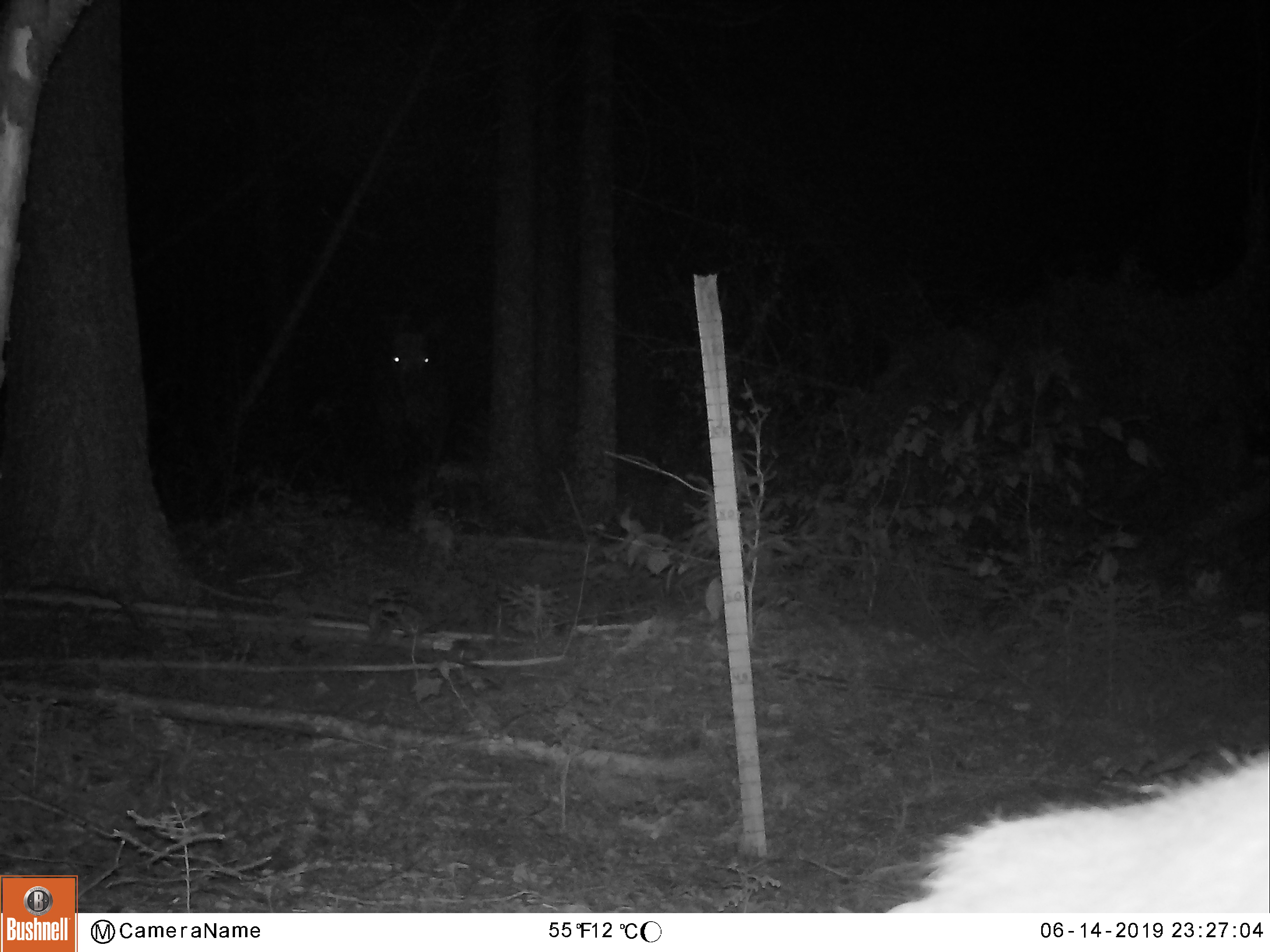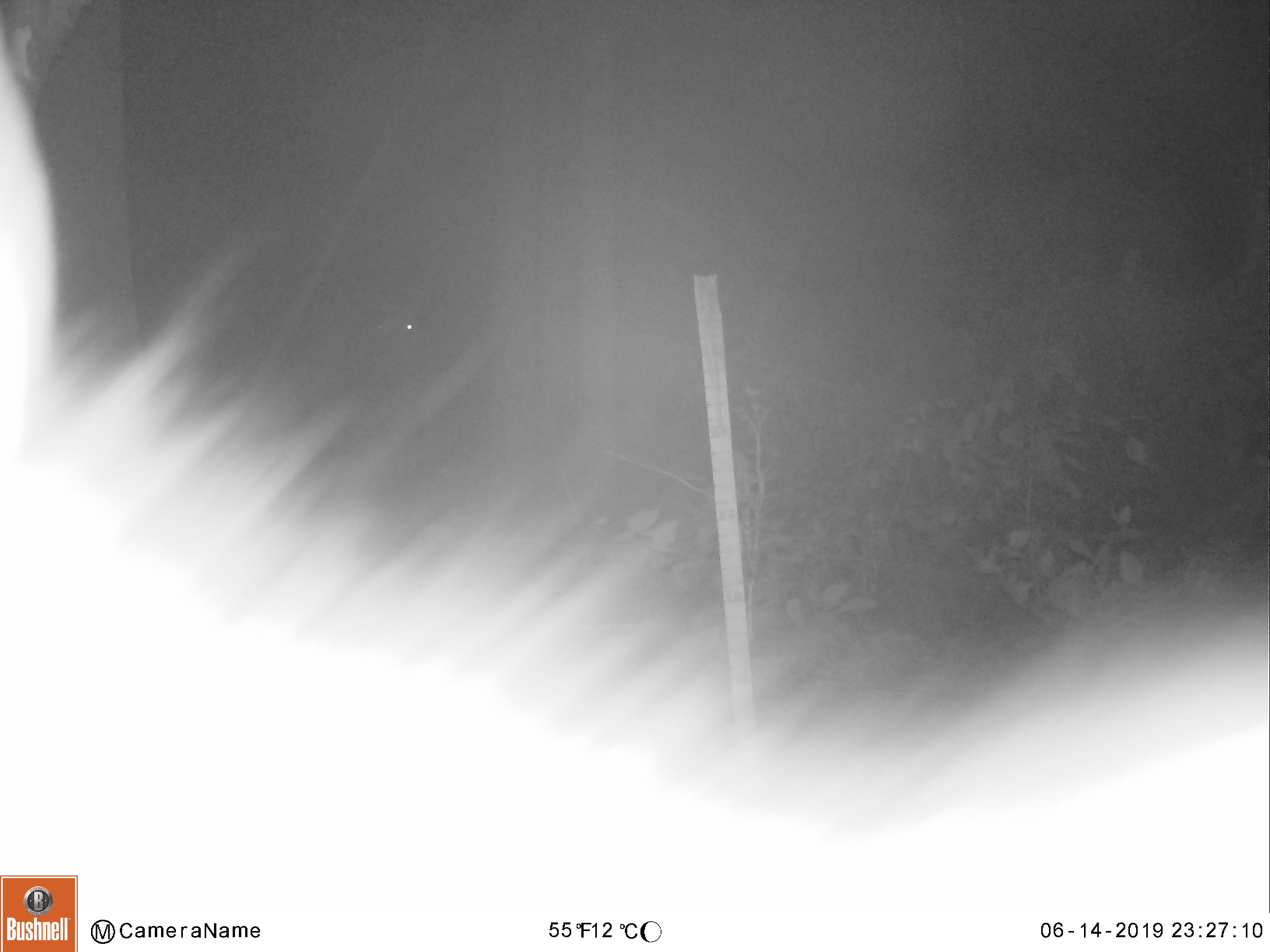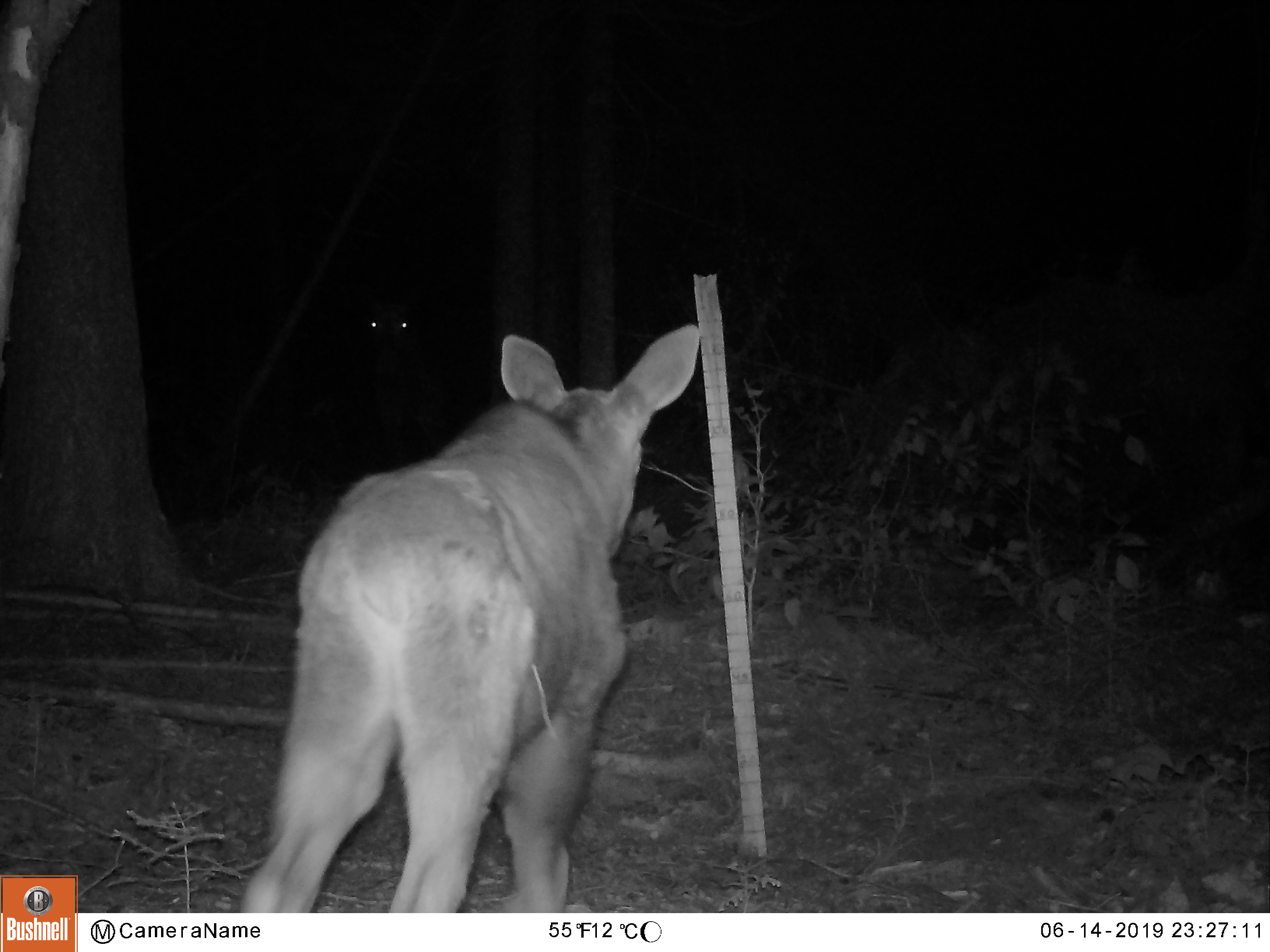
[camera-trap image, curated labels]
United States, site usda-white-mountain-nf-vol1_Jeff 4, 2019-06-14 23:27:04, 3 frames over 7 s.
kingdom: Animalia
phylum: Chordata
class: Mammalia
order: Artiodactyla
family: Cervidae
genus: Alces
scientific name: Alces alces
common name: moose